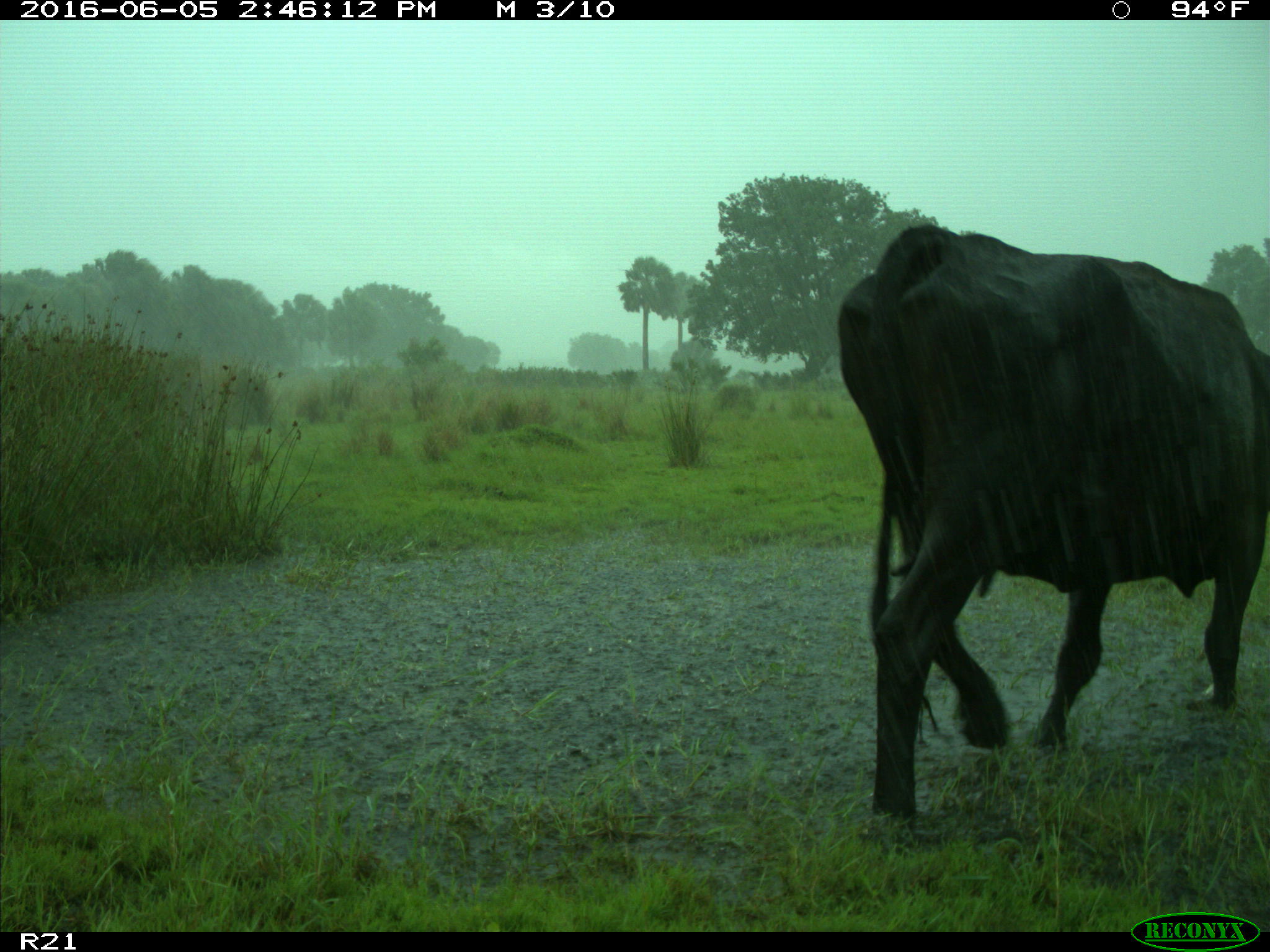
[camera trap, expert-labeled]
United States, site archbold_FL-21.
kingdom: Animalia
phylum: Chordata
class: Mammalia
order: Artiodactyla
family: Bovidae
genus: Bos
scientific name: Bos taurus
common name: domestic cow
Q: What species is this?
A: Bos taurus (domestic cow).